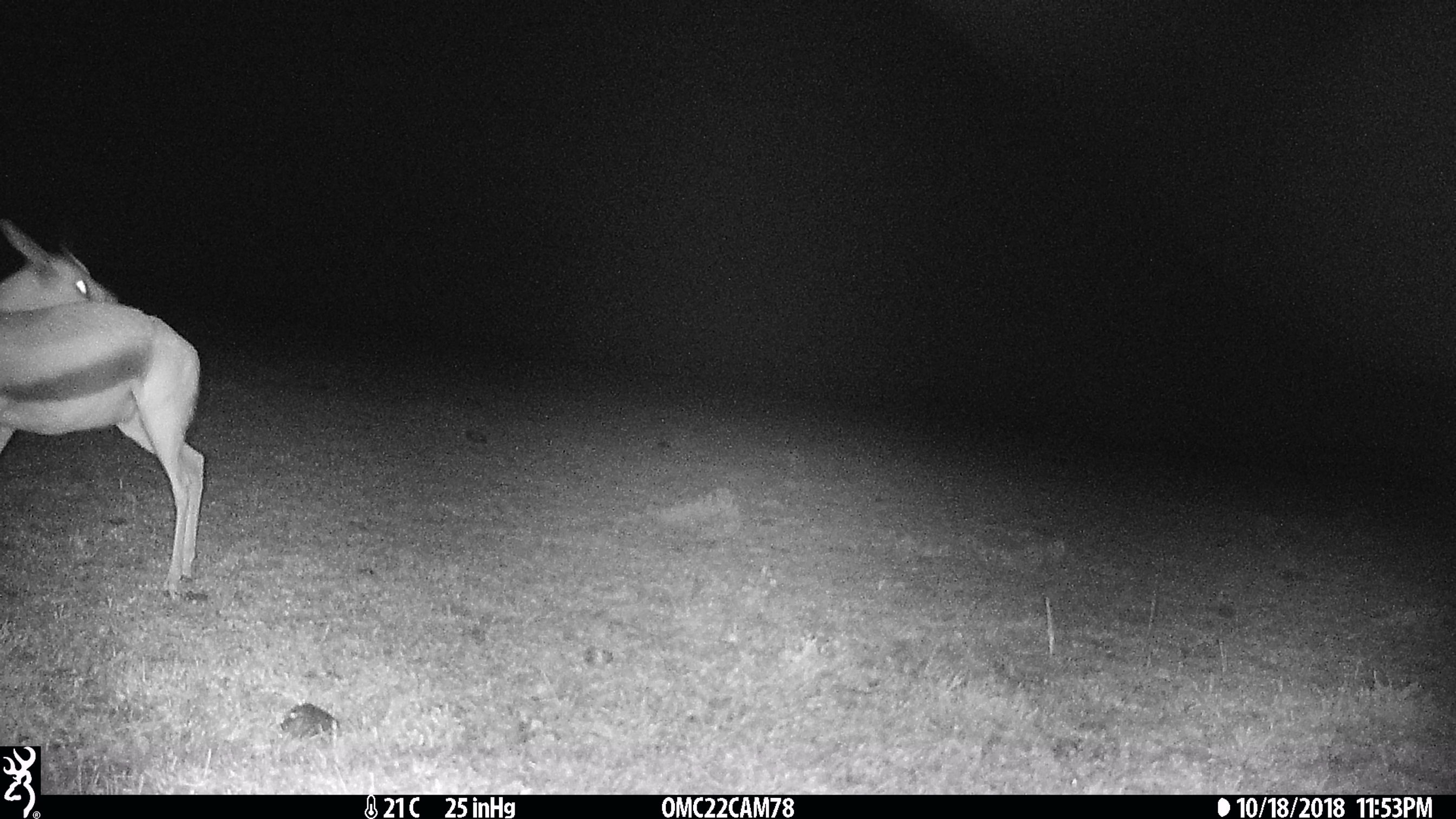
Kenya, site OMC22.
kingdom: Animalia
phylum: Chordata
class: Mammalia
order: Artiodactyla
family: Bovidae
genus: Eudorcas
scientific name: Eudorcas thomsonii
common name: thomon's gazelle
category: gazelle thomsons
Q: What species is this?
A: Gazelle thomsons (thomon's gazelle) (Eudorcas thomsonii).